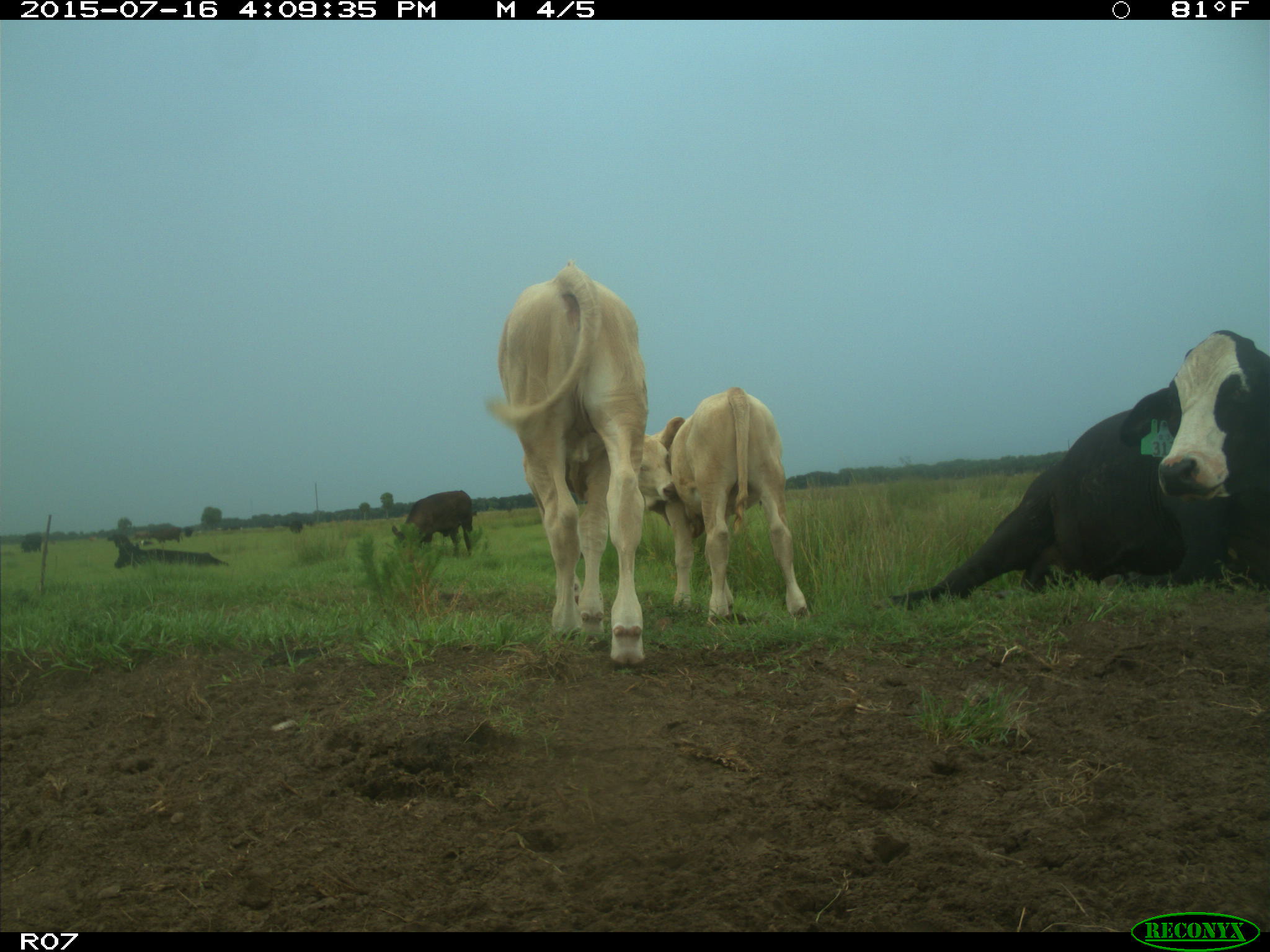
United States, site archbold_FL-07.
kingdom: Animalia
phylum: Chordata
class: Mammalia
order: Artiodactyla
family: Bovidae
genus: Bos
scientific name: Bos taurus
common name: domestic cow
Bos taurus (domestic cow).